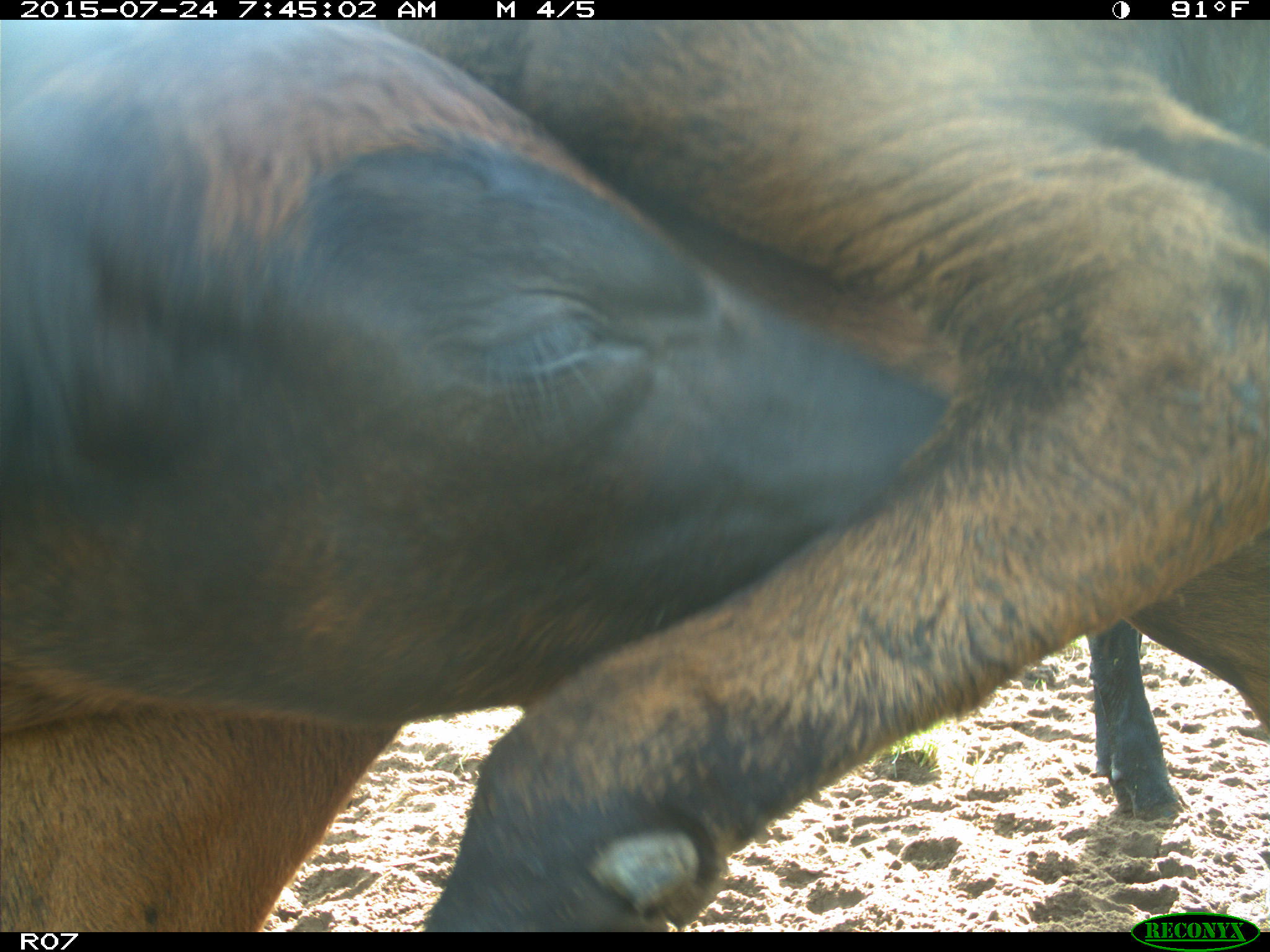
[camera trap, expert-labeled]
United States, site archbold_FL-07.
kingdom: Animalia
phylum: Chordata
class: Mammalia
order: Artiodactyla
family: Bovidae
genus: Bos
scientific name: Bos taurus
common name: domestic cow